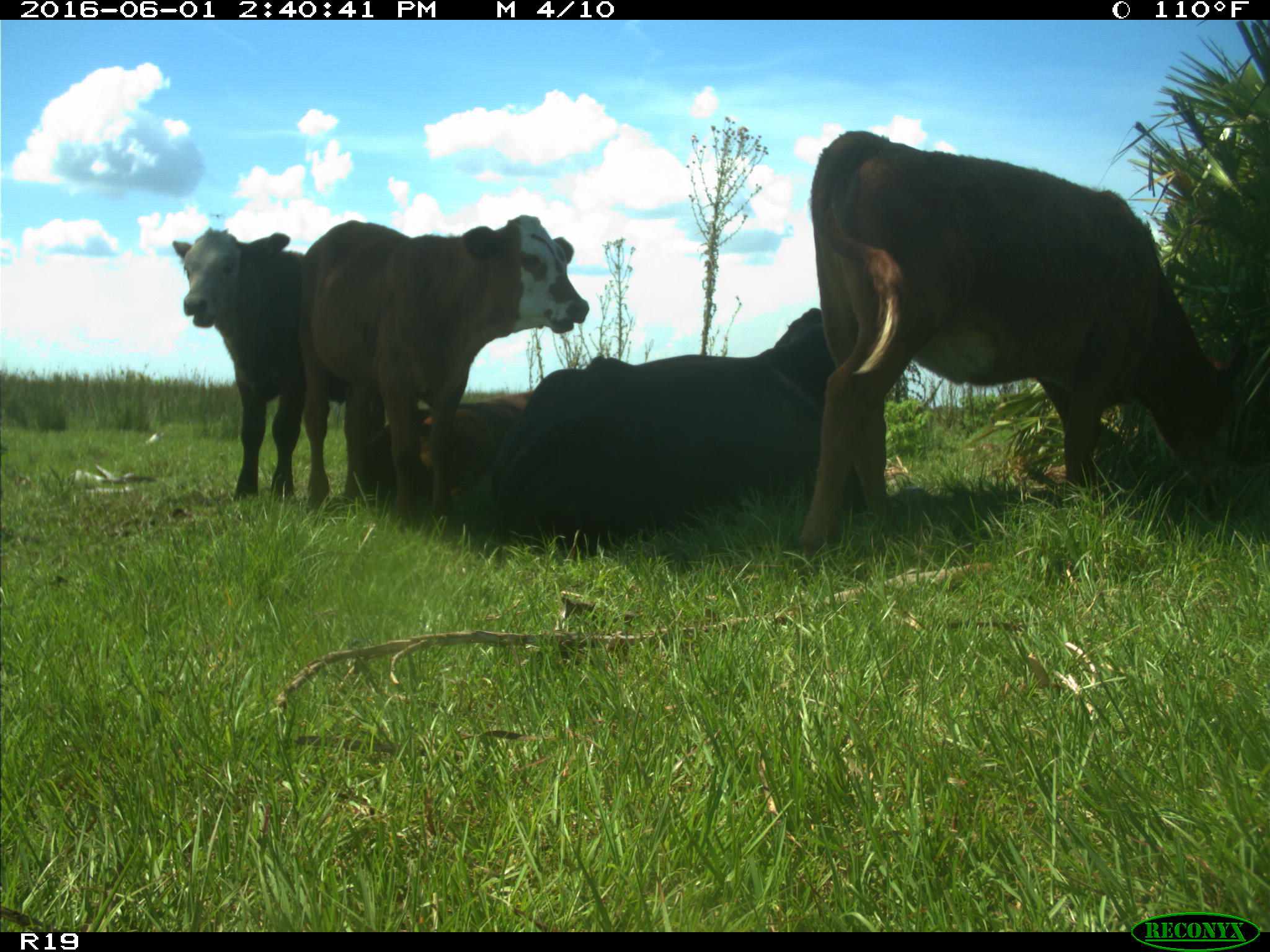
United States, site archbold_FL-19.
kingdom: Animalia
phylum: Chordata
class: Mammalia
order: Artiodactyla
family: Bovidae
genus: Bos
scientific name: Bos taurus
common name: domestic cow